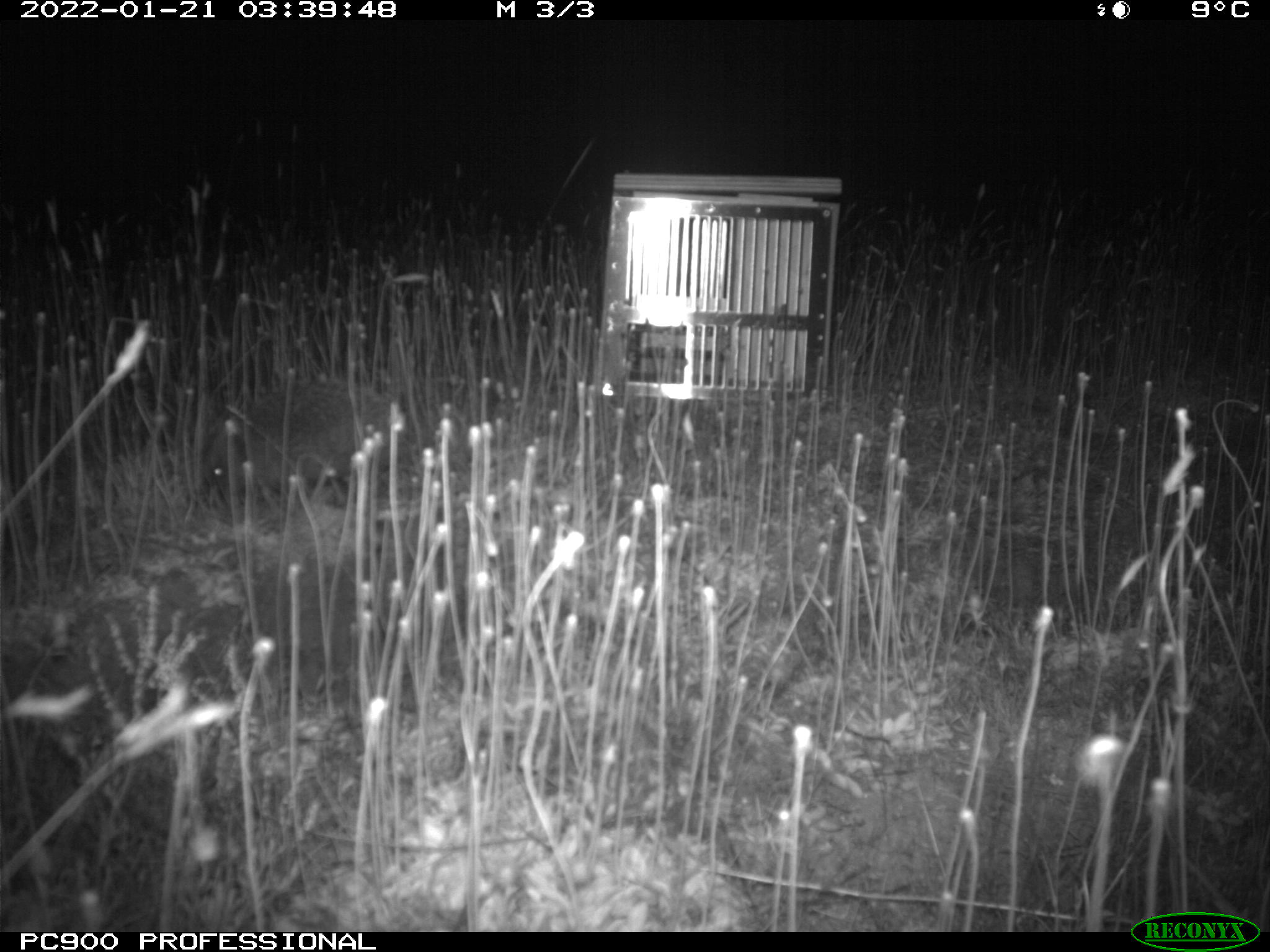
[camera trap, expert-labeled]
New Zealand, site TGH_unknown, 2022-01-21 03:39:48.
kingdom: Animalia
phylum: Chordata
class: Mammalia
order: Eulipotyphla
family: Erinaceidae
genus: Erinaceus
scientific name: Erinaceus europaeus europaeus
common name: european hedgehog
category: hedgehog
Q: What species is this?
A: Hedgehog (european hedgehog) (Erinaceus europaeus europaeus).